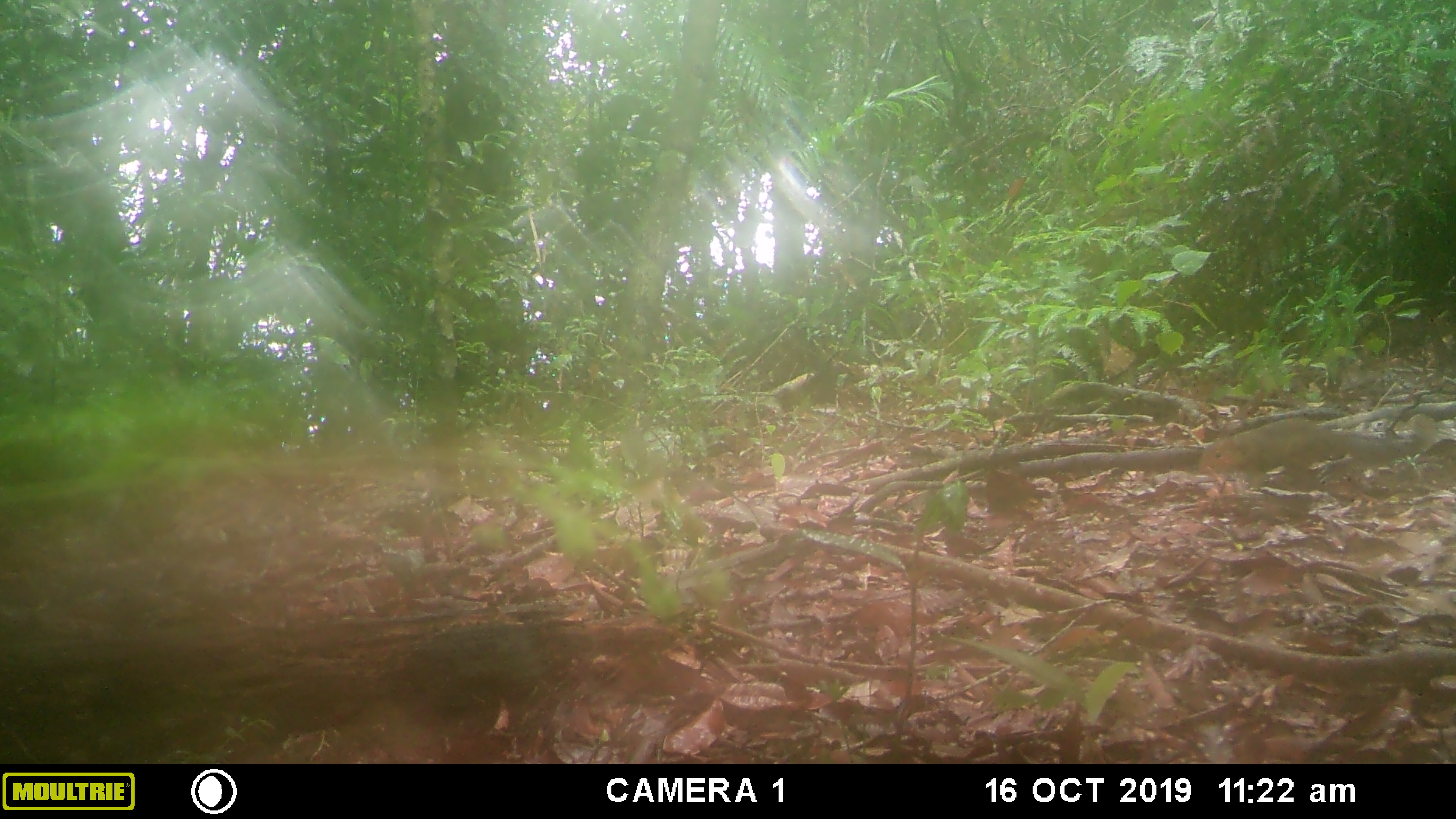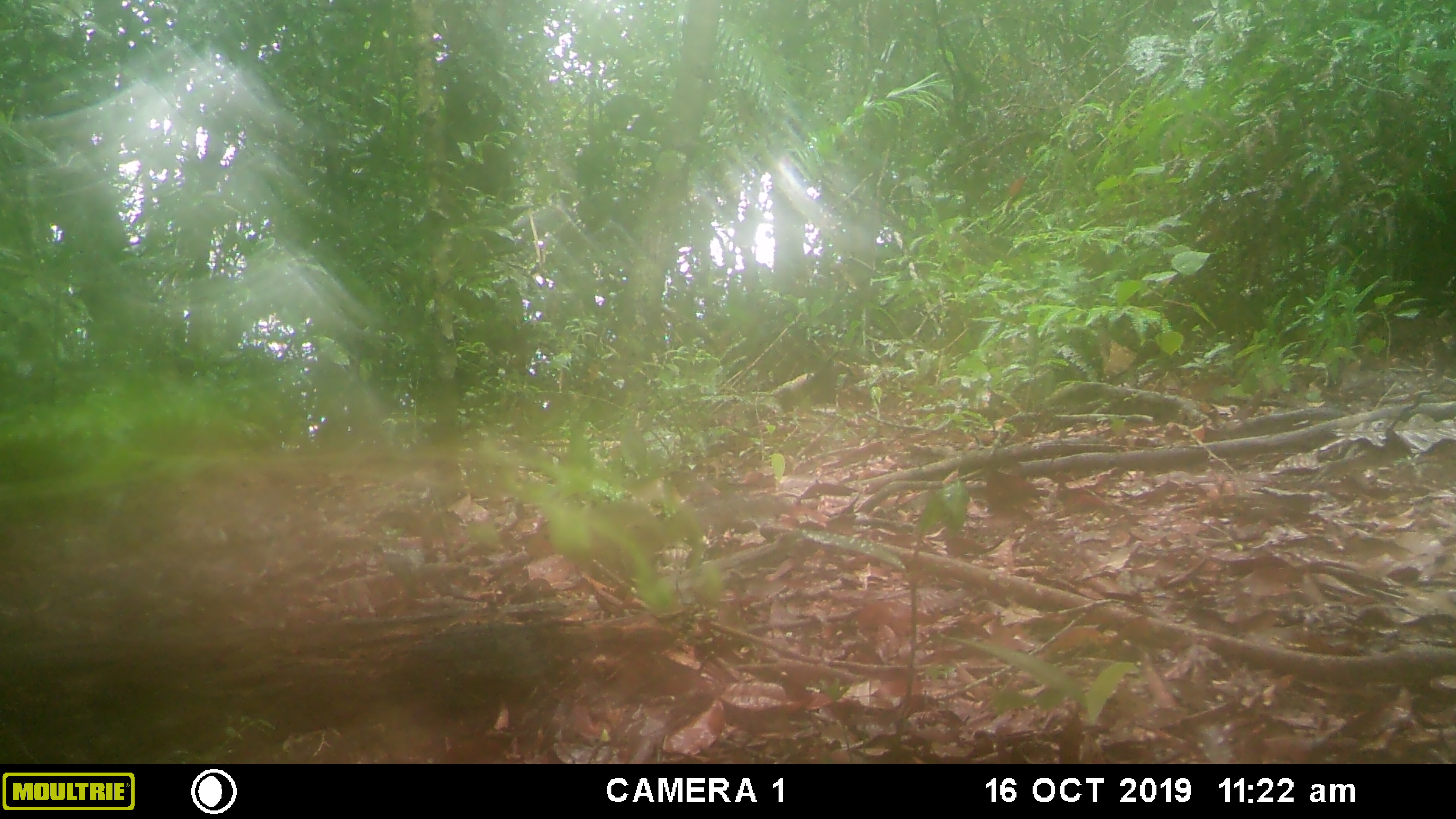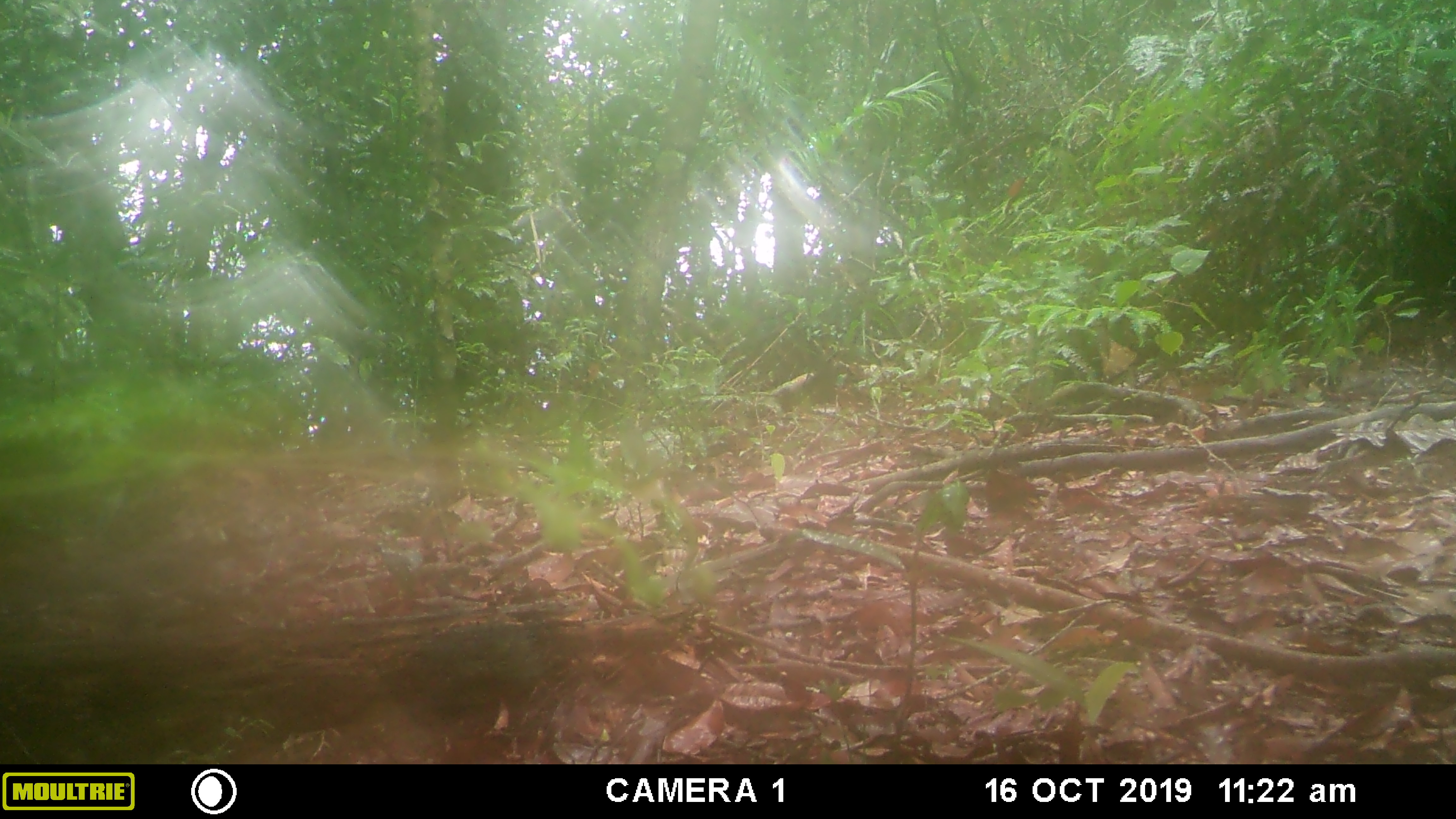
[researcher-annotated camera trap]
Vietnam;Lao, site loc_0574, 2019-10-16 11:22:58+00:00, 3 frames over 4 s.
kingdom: Animalia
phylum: Chordata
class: Mammalia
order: Rodentia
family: Sciuridae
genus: Dremomys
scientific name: Dremomys rufigenis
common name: red-cheeked squirrel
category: red cheeked squirrel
Red cheeked squirrel (red-cheeked squirrel) (Dremomys rufigenis). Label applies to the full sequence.